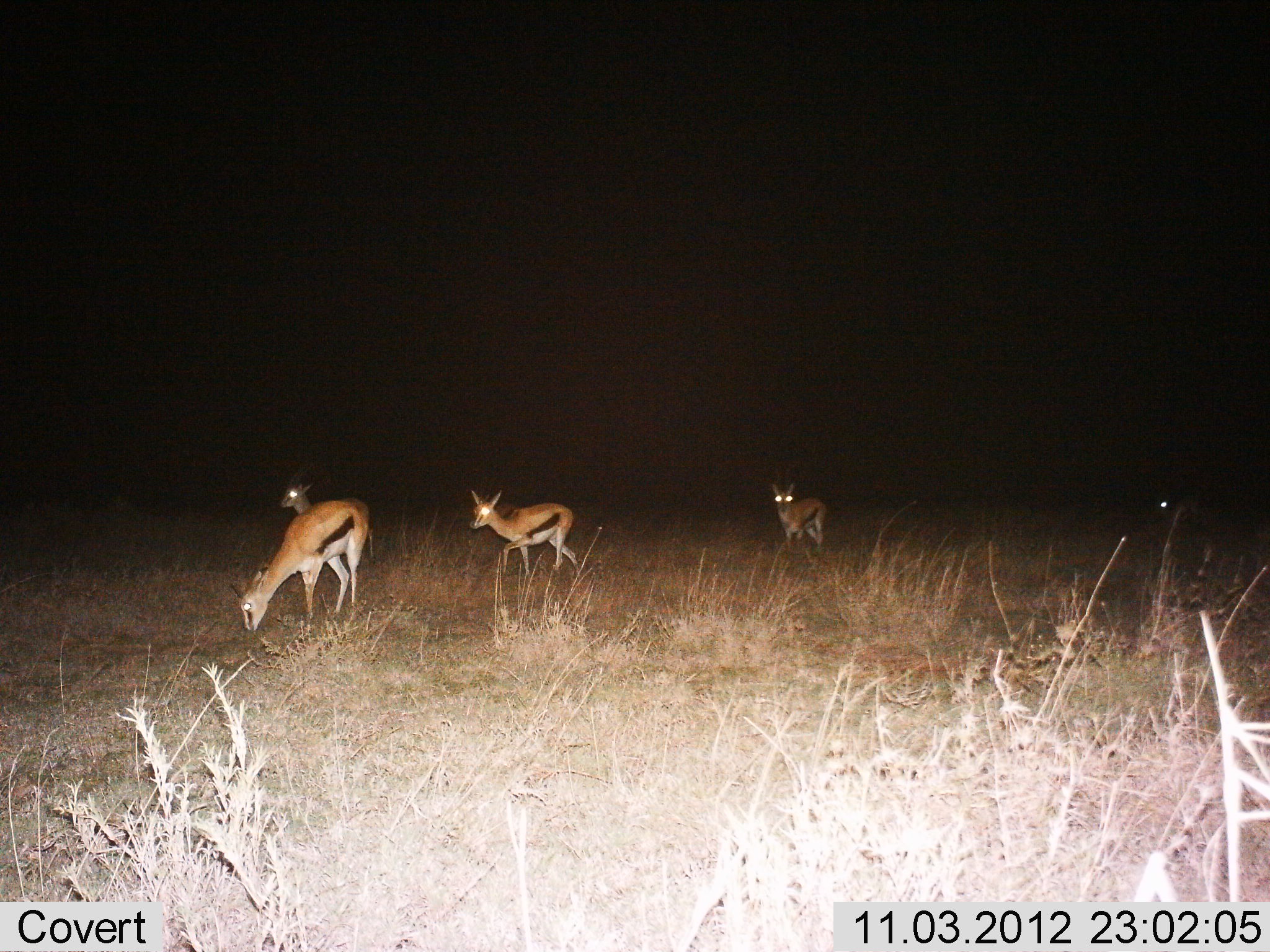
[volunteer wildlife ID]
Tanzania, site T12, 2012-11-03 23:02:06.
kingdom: Animalia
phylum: Chordata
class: Mammalia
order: Artiodactyla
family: Bovidae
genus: Eudorcas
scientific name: Eudorcas thomsonii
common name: thomson's gazelle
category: gazellethomsons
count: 5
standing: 60%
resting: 0%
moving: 70%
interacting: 0%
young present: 0%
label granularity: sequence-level